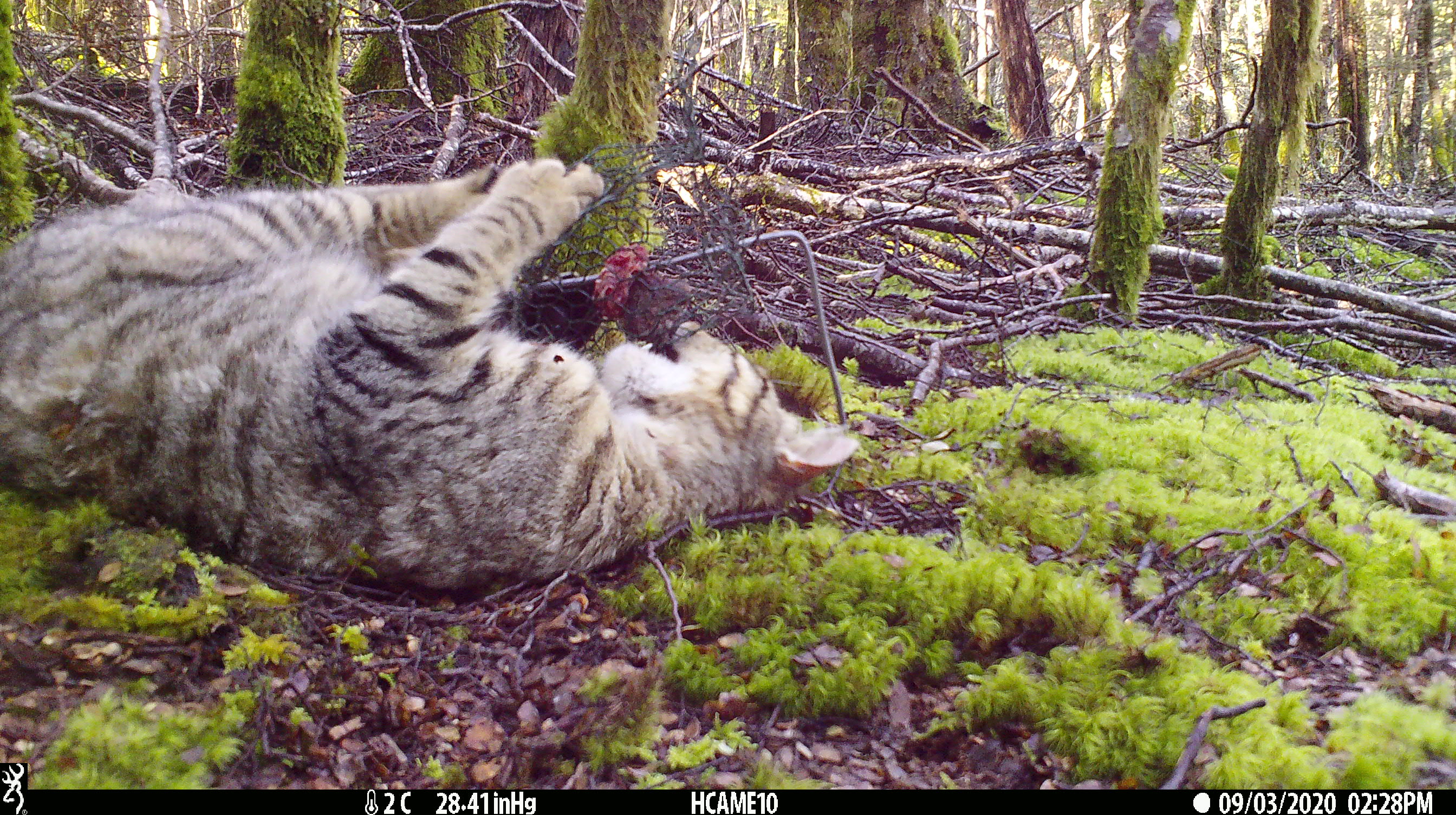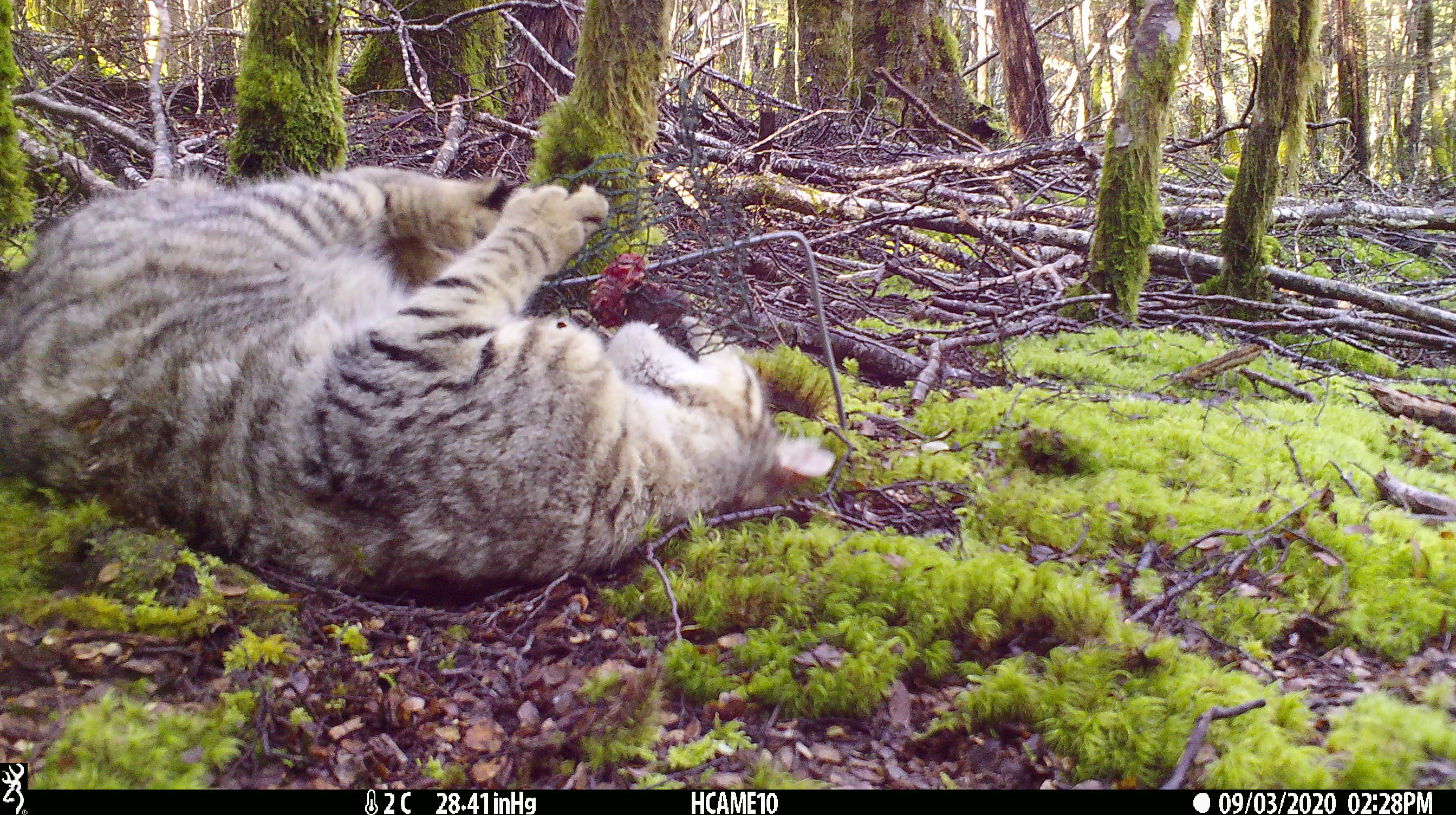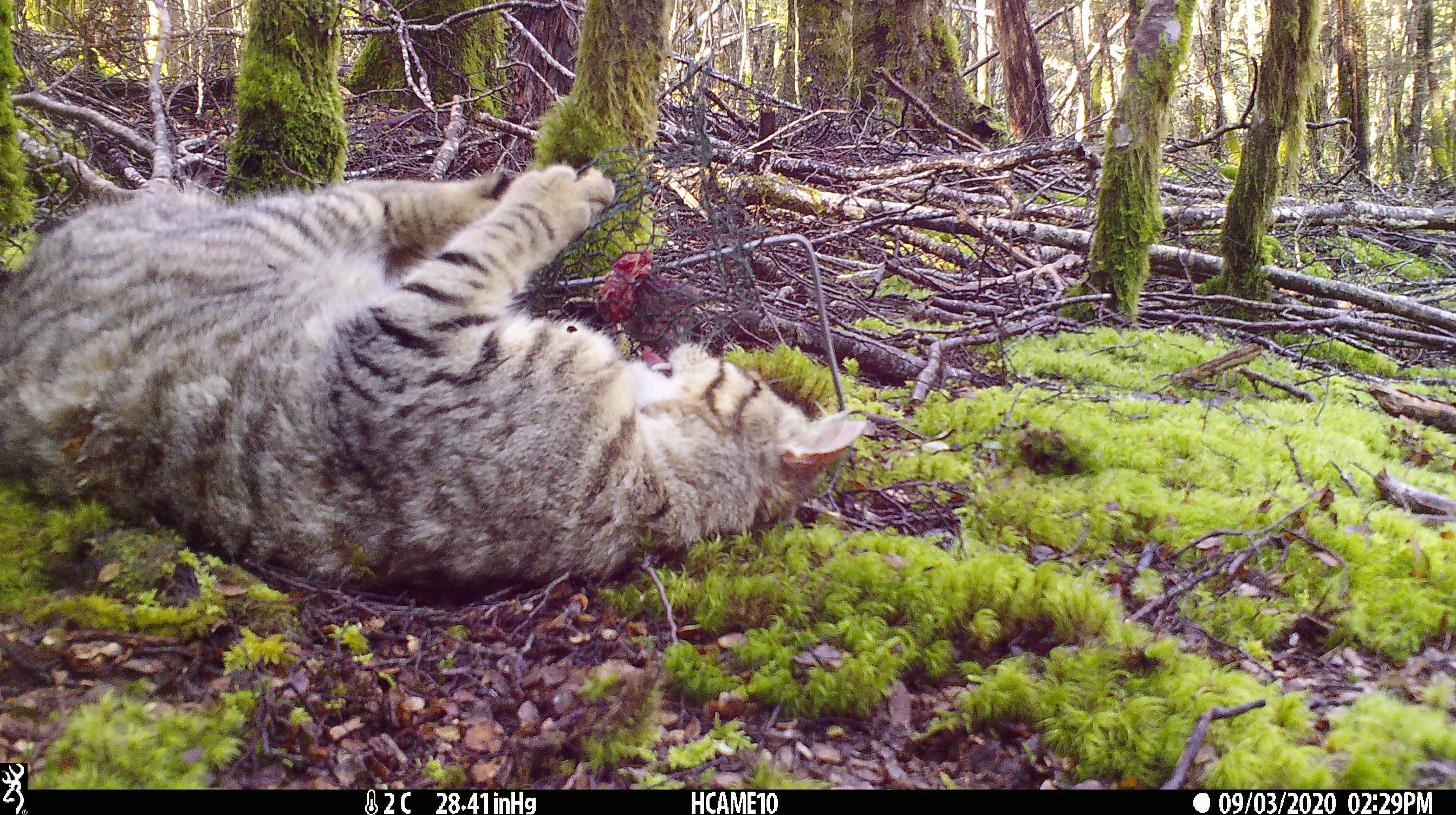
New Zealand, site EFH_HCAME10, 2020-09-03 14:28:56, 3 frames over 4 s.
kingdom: Animalia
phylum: Chordata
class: Mammalia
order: Carnivora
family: Felidae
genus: Felis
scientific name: Felis catus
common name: domestic cat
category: cat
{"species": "cat (domestic cat) (Felis catus)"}